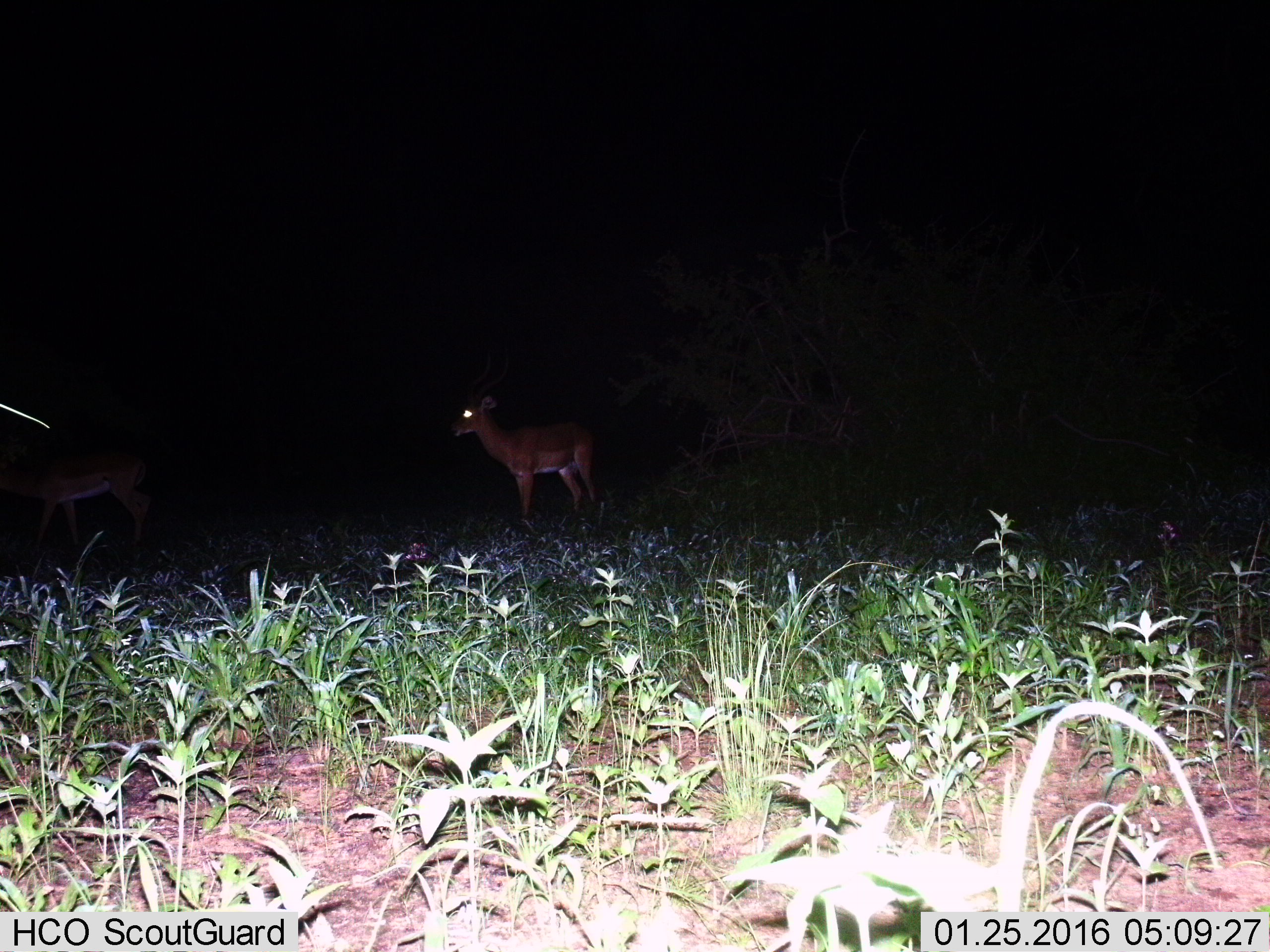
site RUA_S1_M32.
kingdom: Animalia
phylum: Chordata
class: Mammalia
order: Artiodactyla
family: Bovidae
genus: Aepyceros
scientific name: Aepyceros melampus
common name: impala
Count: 2.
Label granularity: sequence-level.